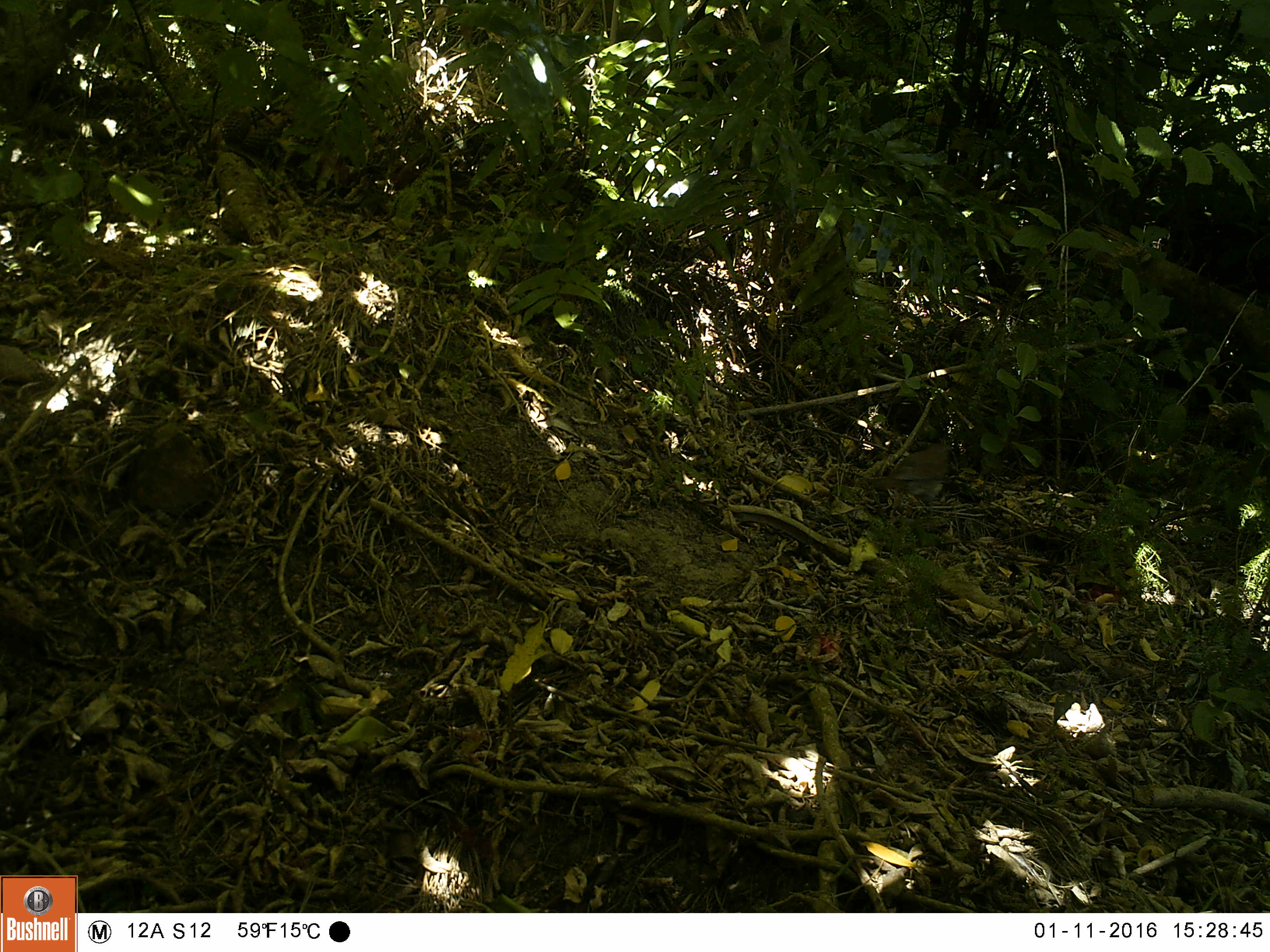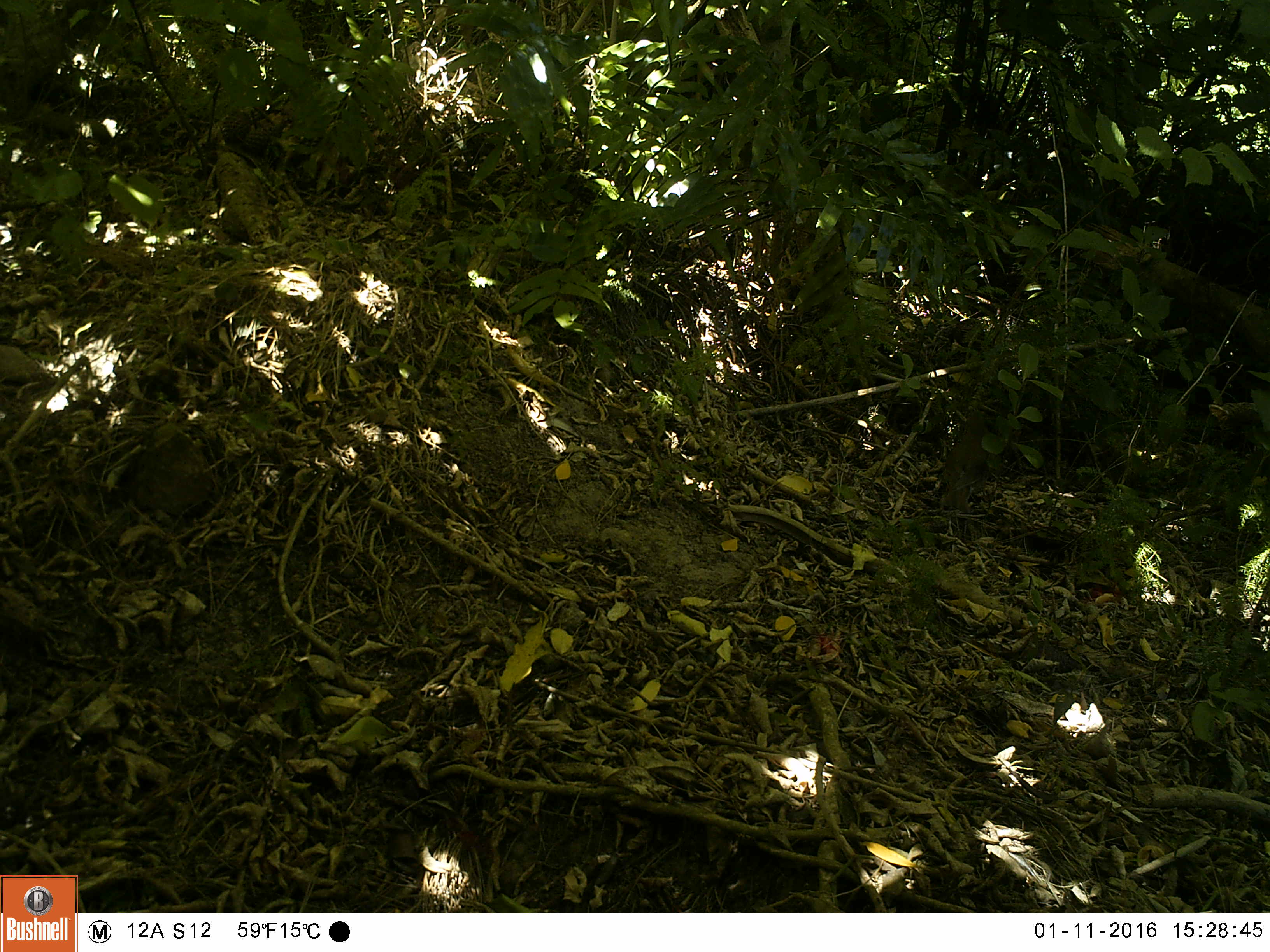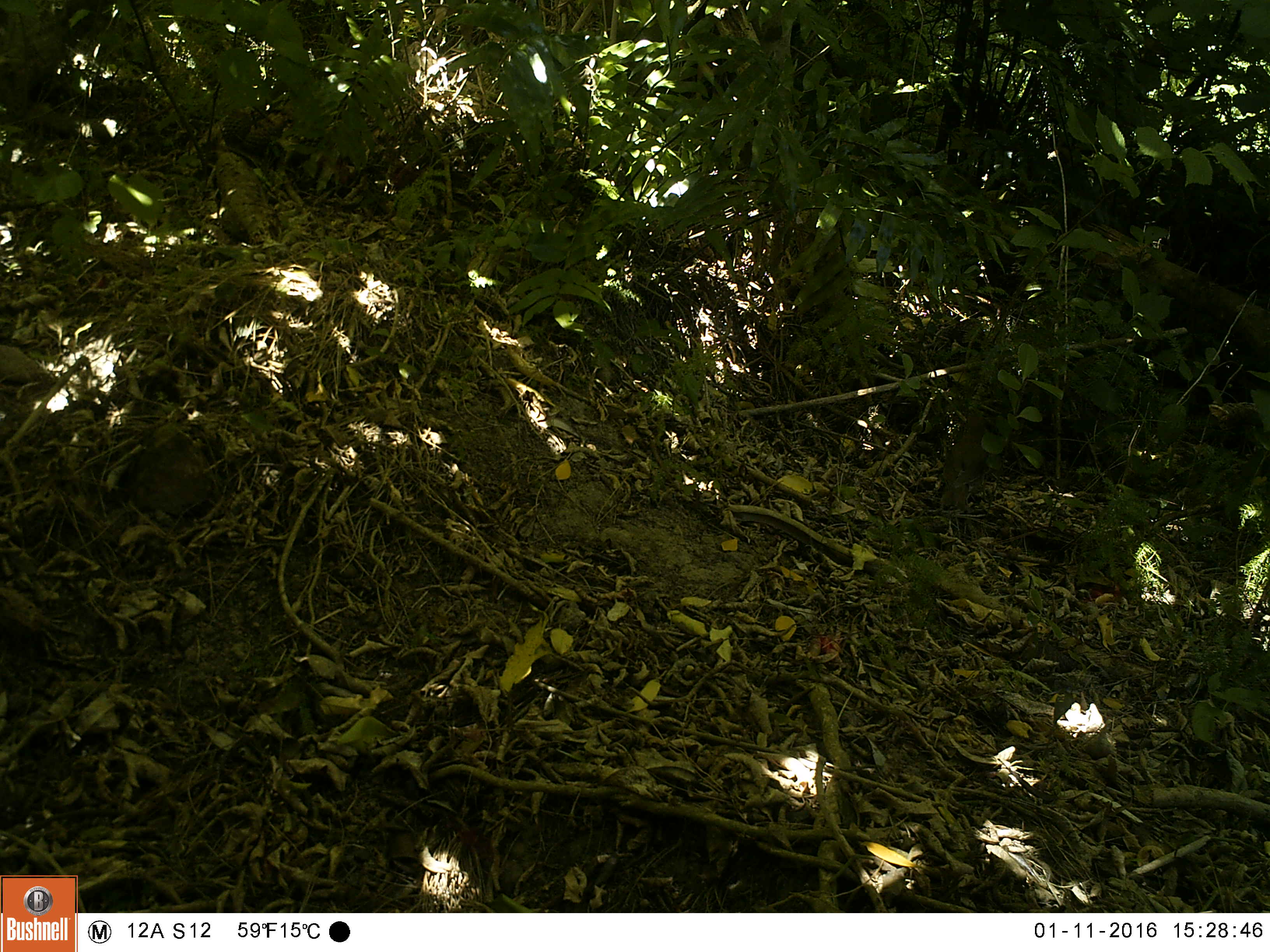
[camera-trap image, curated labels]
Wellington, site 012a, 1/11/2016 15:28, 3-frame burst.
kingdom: Animalia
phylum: Chordata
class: Aves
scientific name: Aves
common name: bird